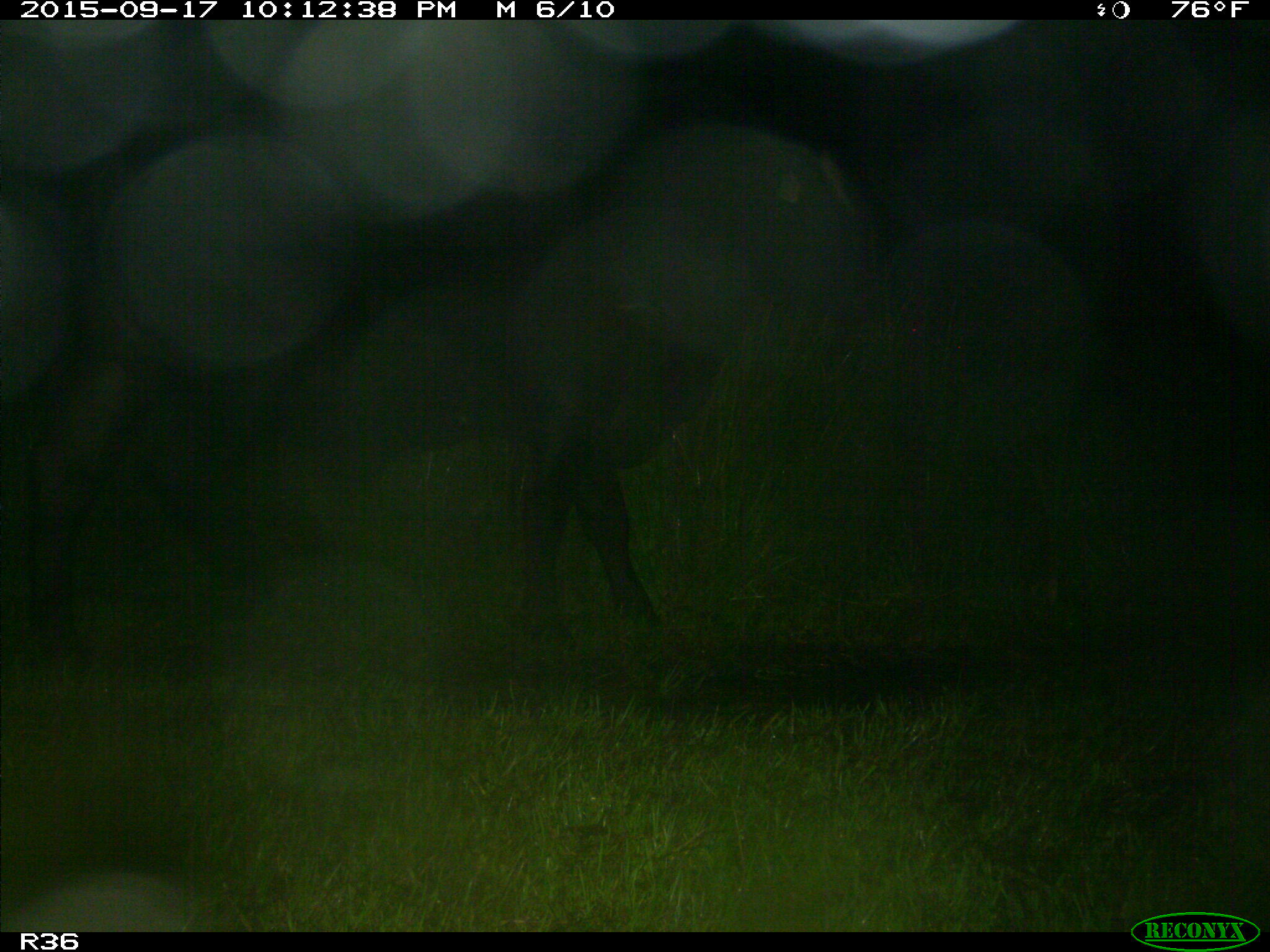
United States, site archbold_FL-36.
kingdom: Animalia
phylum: Chordata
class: Mammalia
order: Artiodactyla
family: Bovidae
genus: Bos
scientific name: Bos taurus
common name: domestic cow